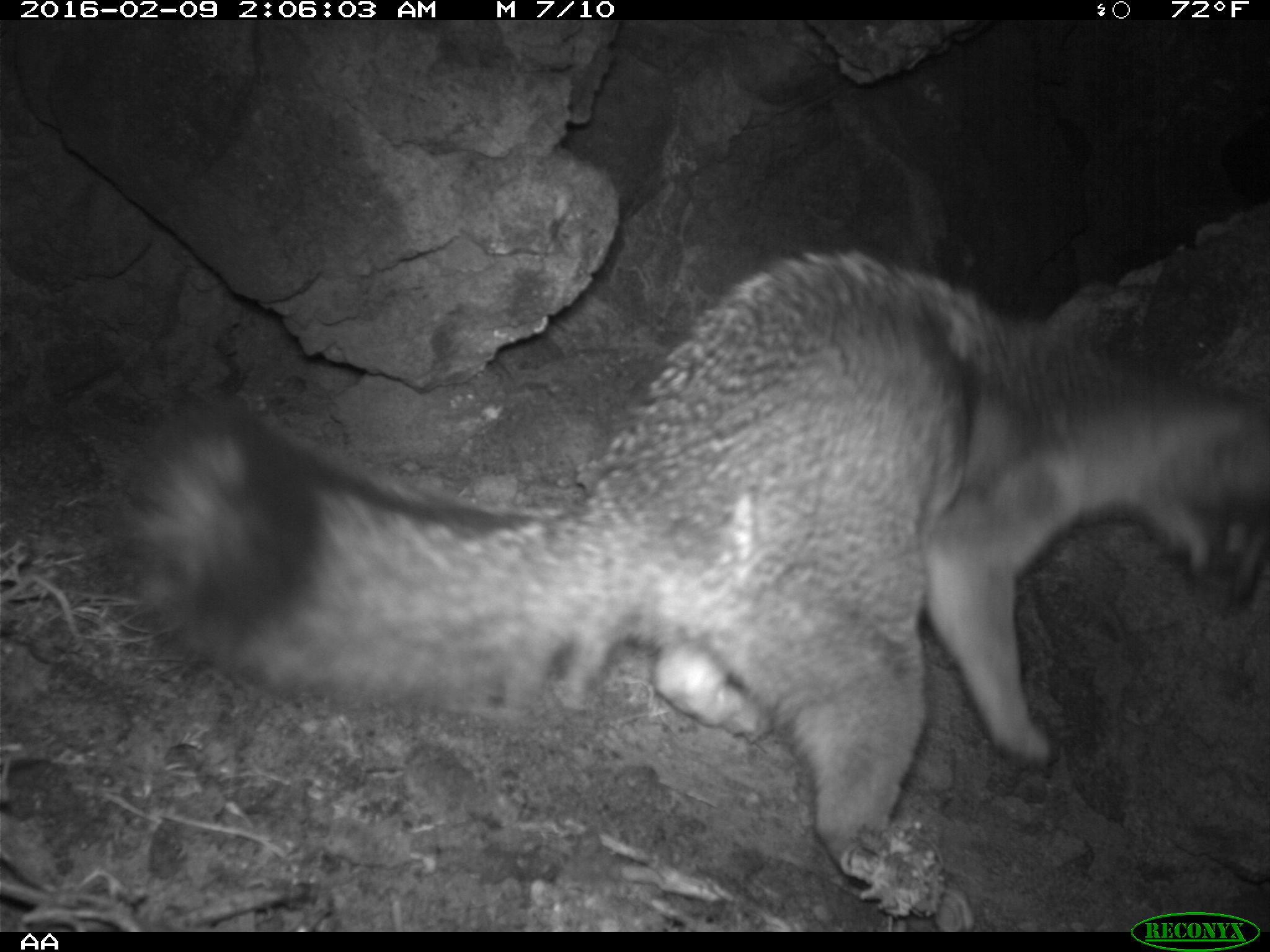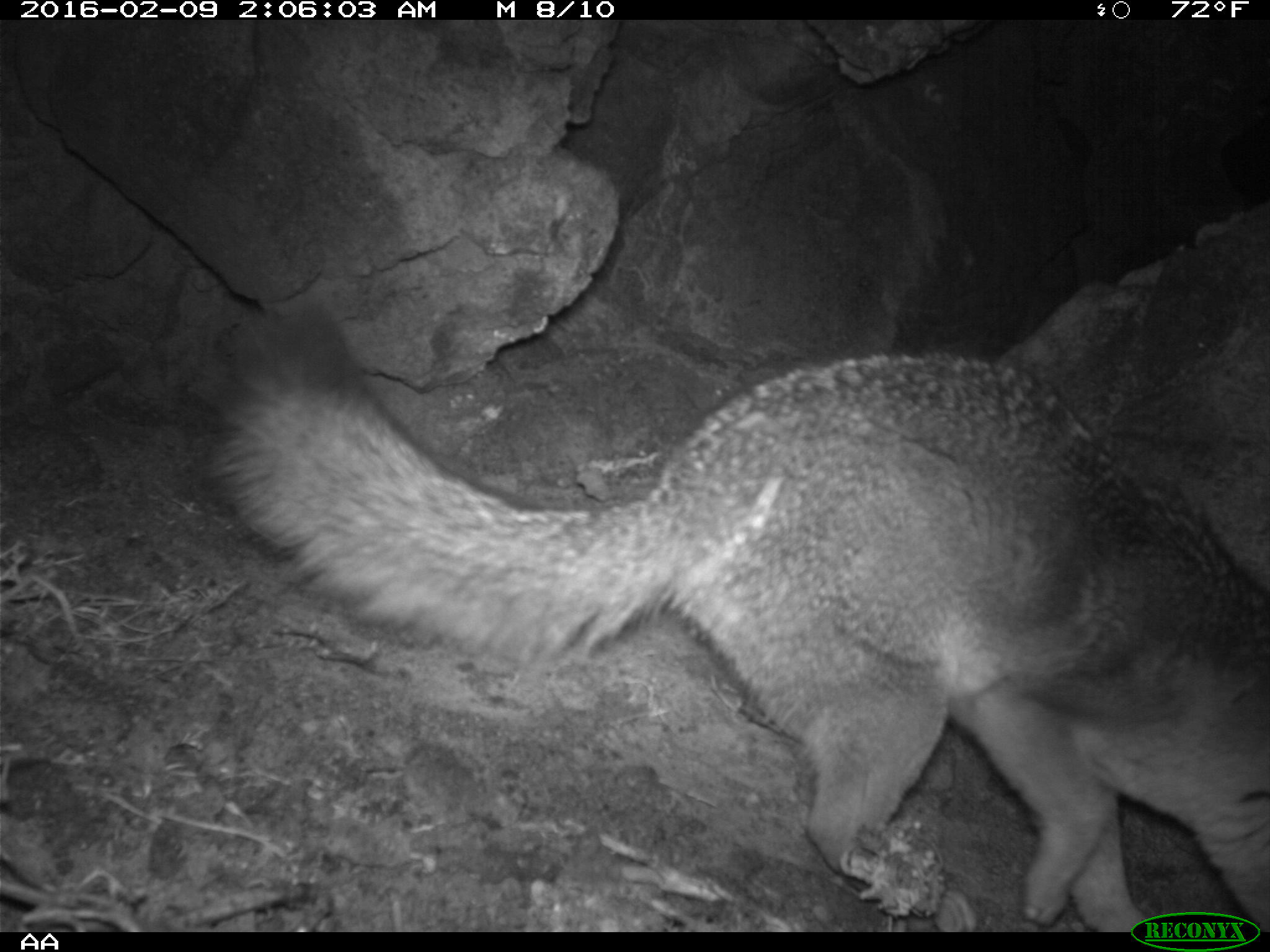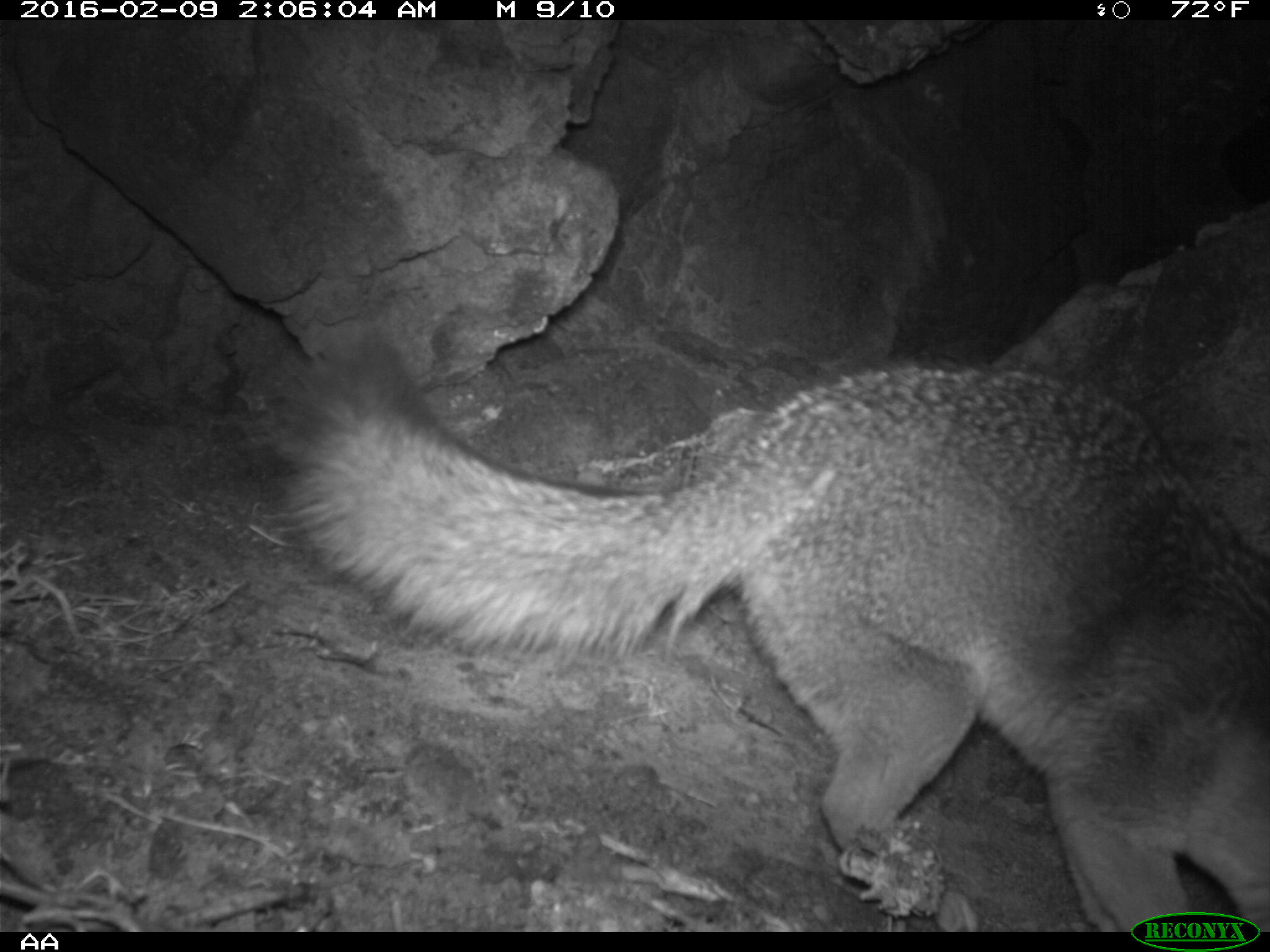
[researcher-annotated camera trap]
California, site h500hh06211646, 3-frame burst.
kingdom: Animalia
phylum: Chordata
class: Mammalia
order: Carnivora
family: Canidae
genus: Urocyon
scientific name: Urocyon littoralis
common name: island fox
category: fox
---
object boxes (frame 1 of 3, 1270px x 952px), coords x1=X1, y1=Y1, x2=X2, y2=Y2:
fox: x1=110, y1=249, x2=1269, y2=931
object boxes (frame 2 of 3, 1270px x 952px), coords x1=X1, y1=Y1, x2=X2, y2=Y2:
fox: x1=206, y1=310, x2=1269, y2=932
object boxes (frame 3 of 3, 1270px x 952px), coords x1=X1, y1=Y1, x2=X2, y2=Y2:
fox: x1=252, y1=350, x2=1269, y2=930